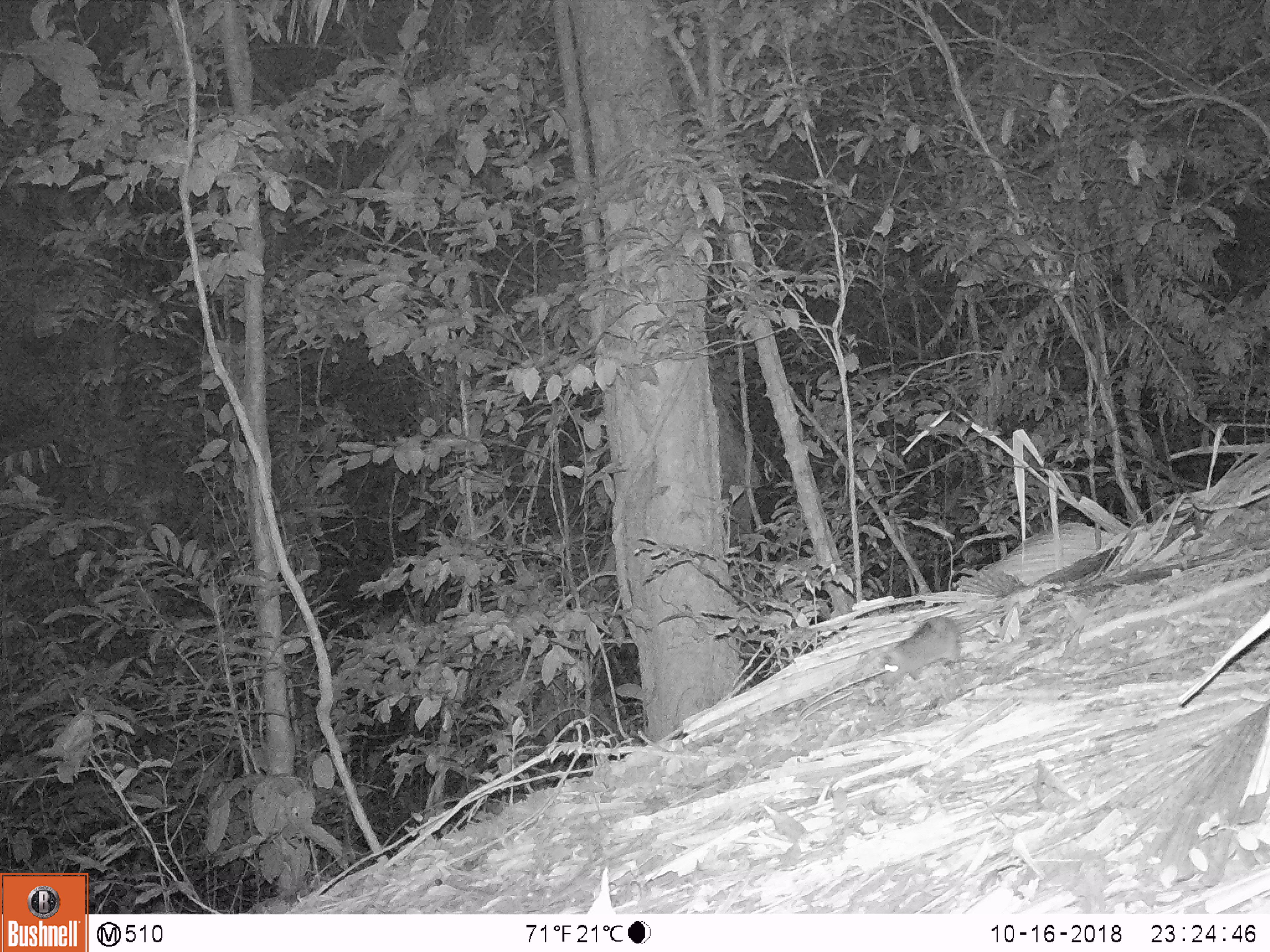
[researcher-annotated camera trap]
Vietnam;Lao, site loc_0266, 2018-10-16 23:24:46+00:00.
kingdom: Animalia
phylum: Chordata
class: Mammalia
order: Rodentia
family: Muridae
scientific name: Muridae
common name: old-world mice and rats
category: unidentified murid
Unidentified murid (old-world mice and rats) (Muridae). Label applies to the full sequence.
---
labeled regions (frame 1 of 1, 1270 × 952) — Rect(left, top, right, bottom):
unidentified murid: Rect(876, 601, 999, 684)